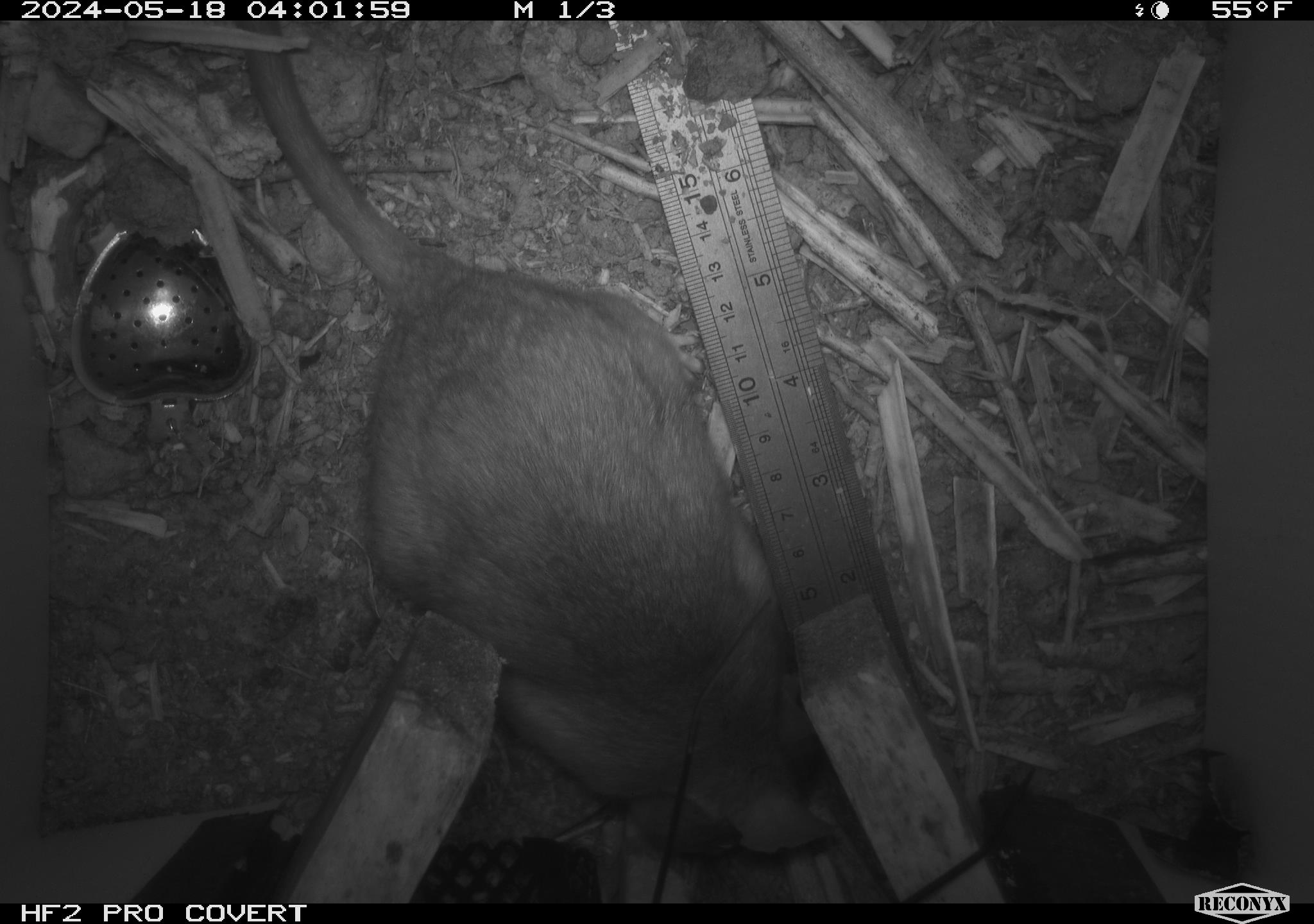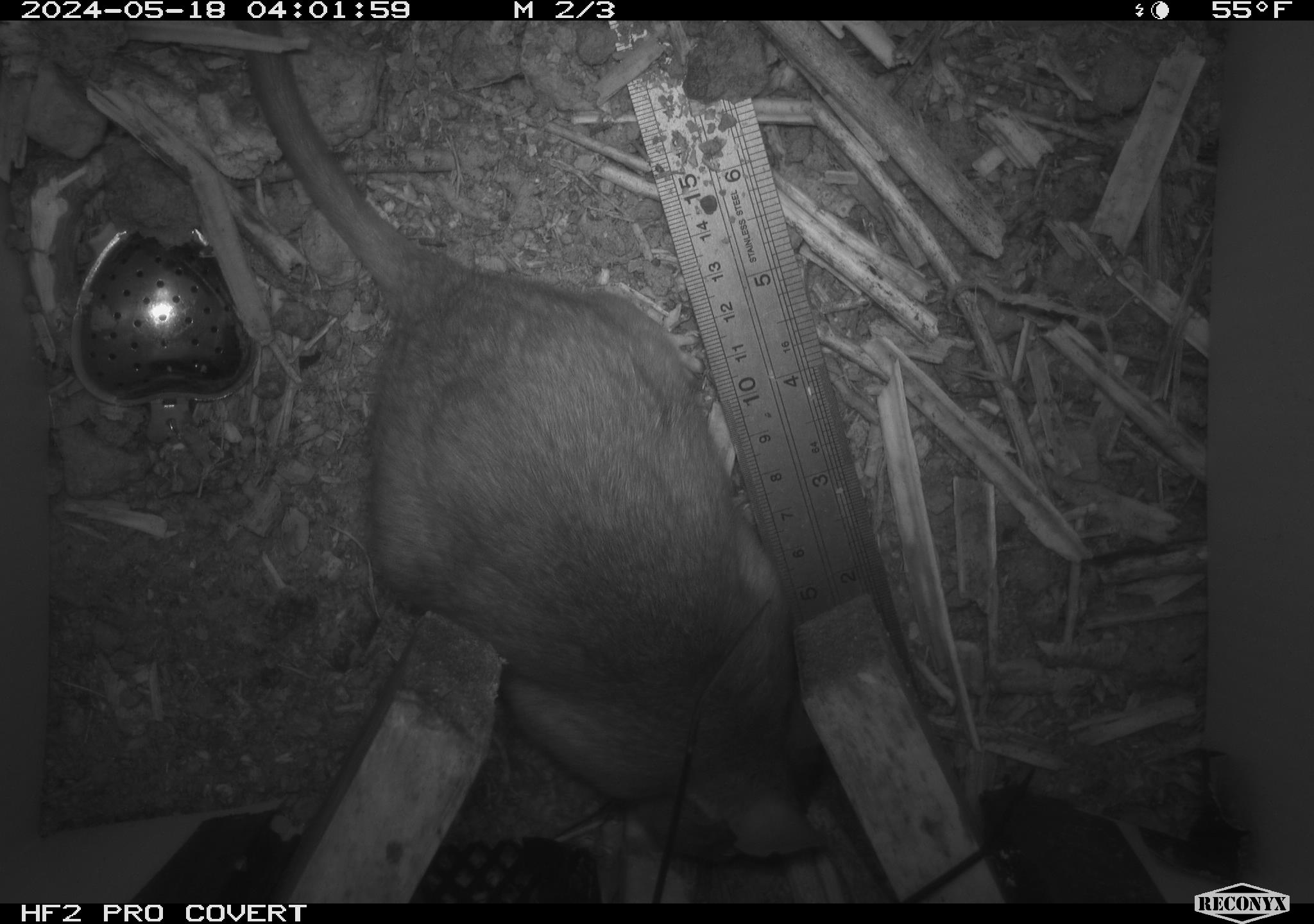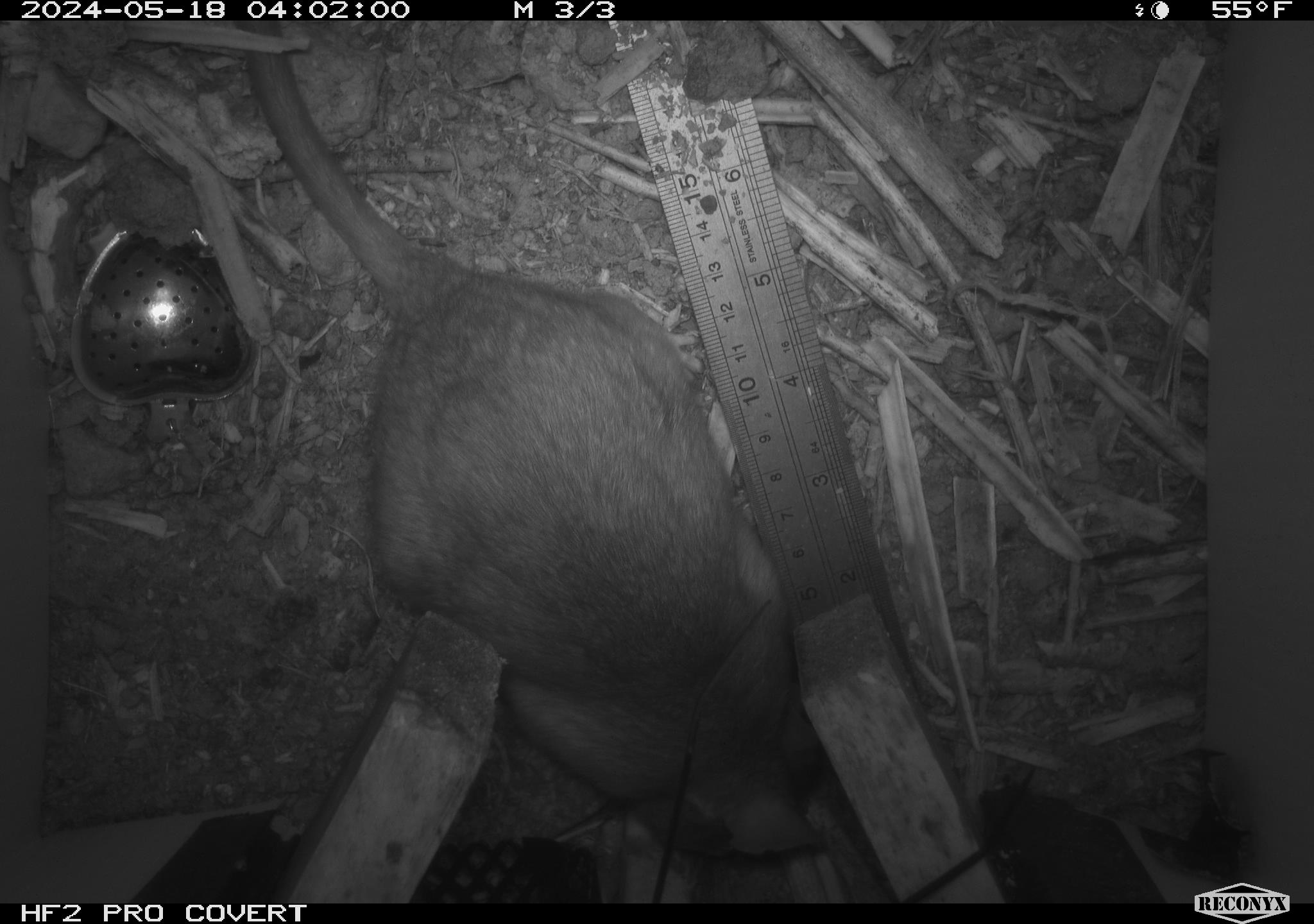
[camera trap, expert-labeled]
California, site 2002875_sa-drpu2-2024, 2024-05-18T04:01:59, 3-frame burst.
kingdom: Animalia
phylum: Chordata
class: Mammalia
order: Rodentia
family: Cricetidae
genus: Neotoma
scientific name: Neotoma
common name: pack rat or woodrat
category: neotoma species